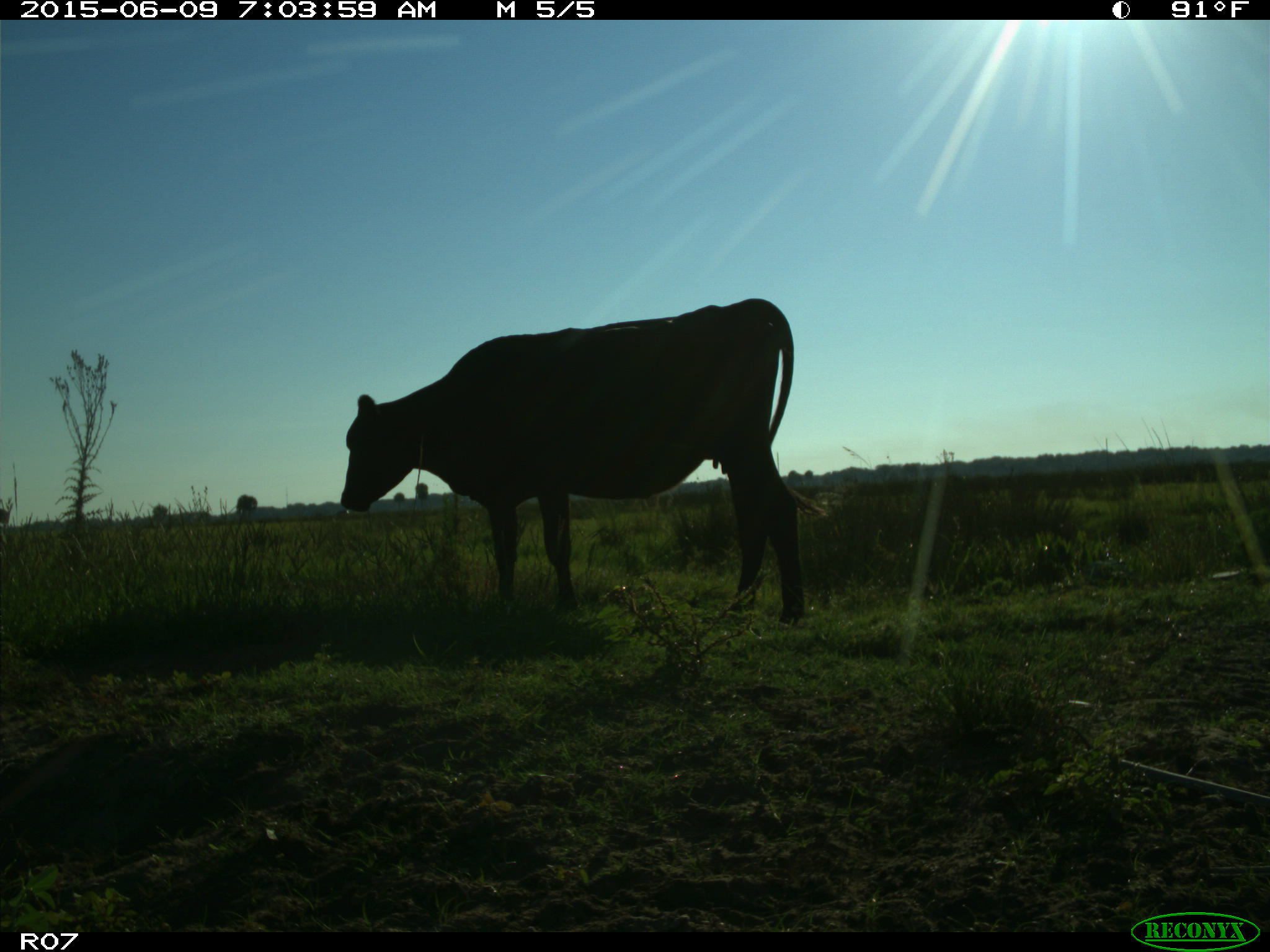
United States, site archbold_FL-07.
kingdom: Animalia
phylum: Chordata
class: Mammalia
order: Artiodactyla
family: Bovidae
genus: Bos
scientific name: Bos taurus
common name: domestic cow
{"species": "Bos taurus (domestic cow)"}